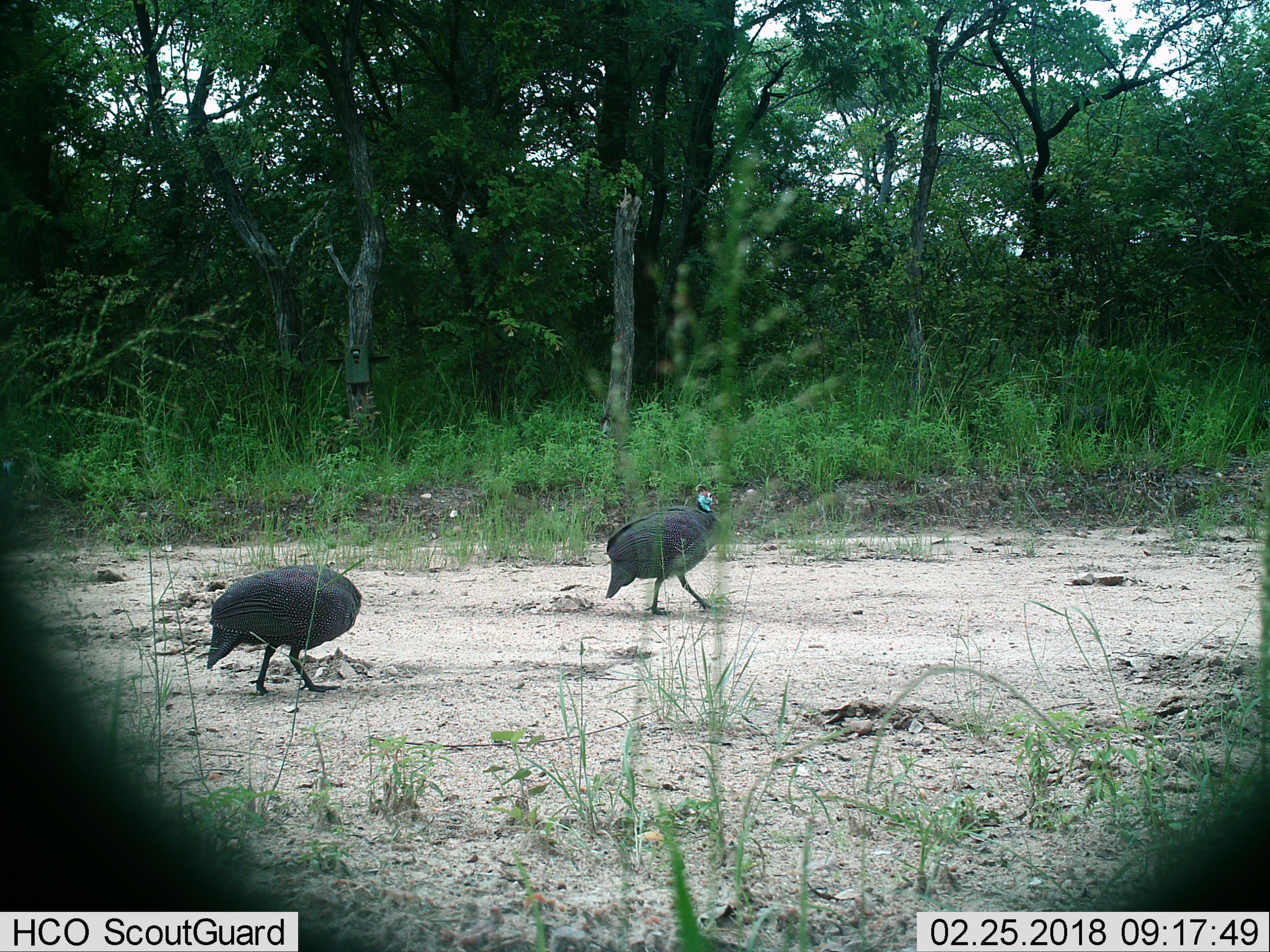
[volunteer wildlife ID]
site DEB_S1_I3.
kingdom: Animalia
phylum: Chordata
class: Aves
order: Galliformes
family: Numididae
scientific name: Numididae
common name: guineafowl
Guineafowl (Numididae), count 2. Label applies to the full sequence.